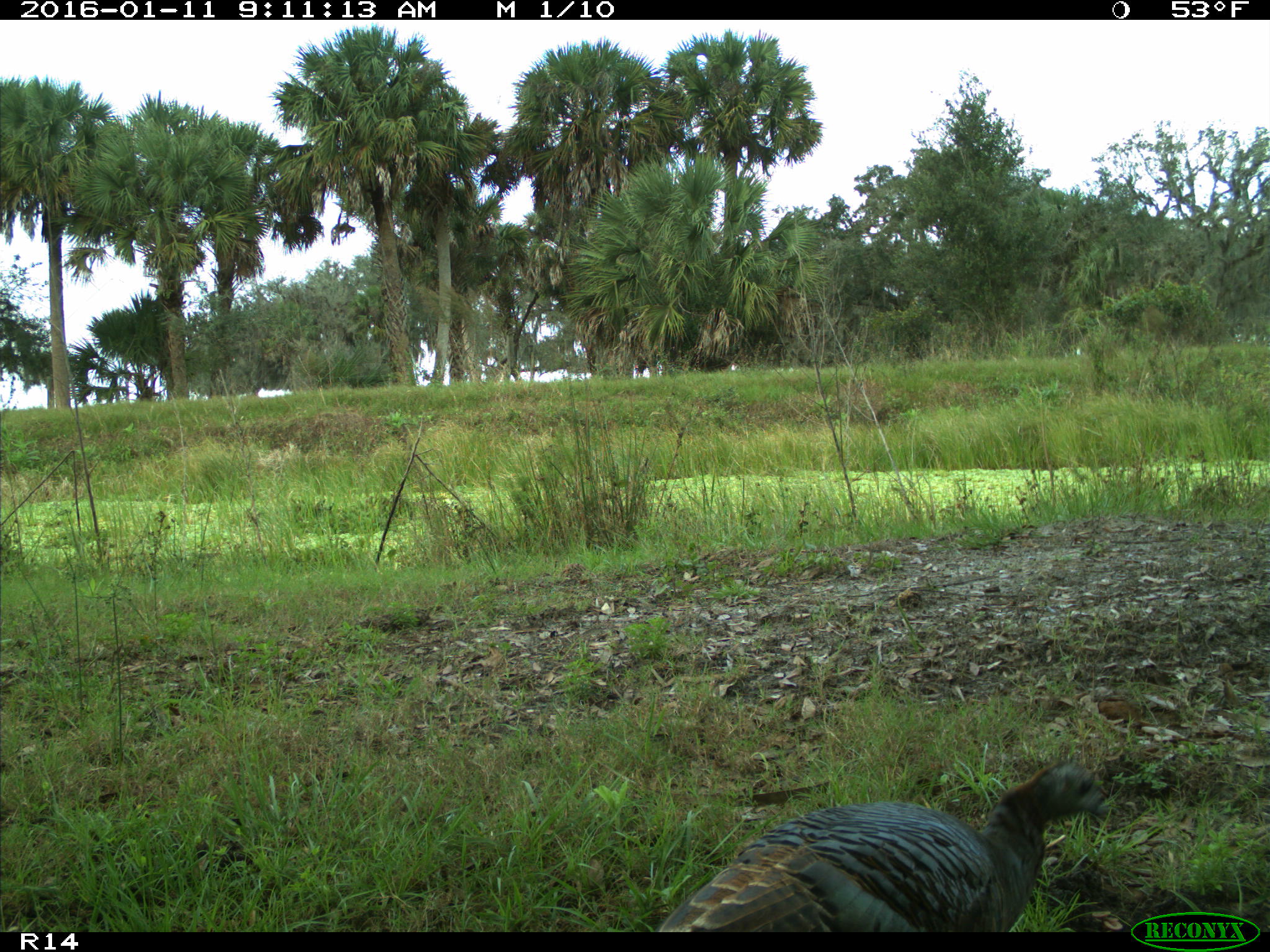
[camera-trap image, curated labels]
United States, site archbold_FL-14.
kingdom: Animalia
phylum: Chordata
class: Aves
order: Galliformes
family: Phasianidae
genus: Meleagris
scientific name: Meleagris gallopavo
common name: wild turkey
Meleagris gallopavo (wild turkey).